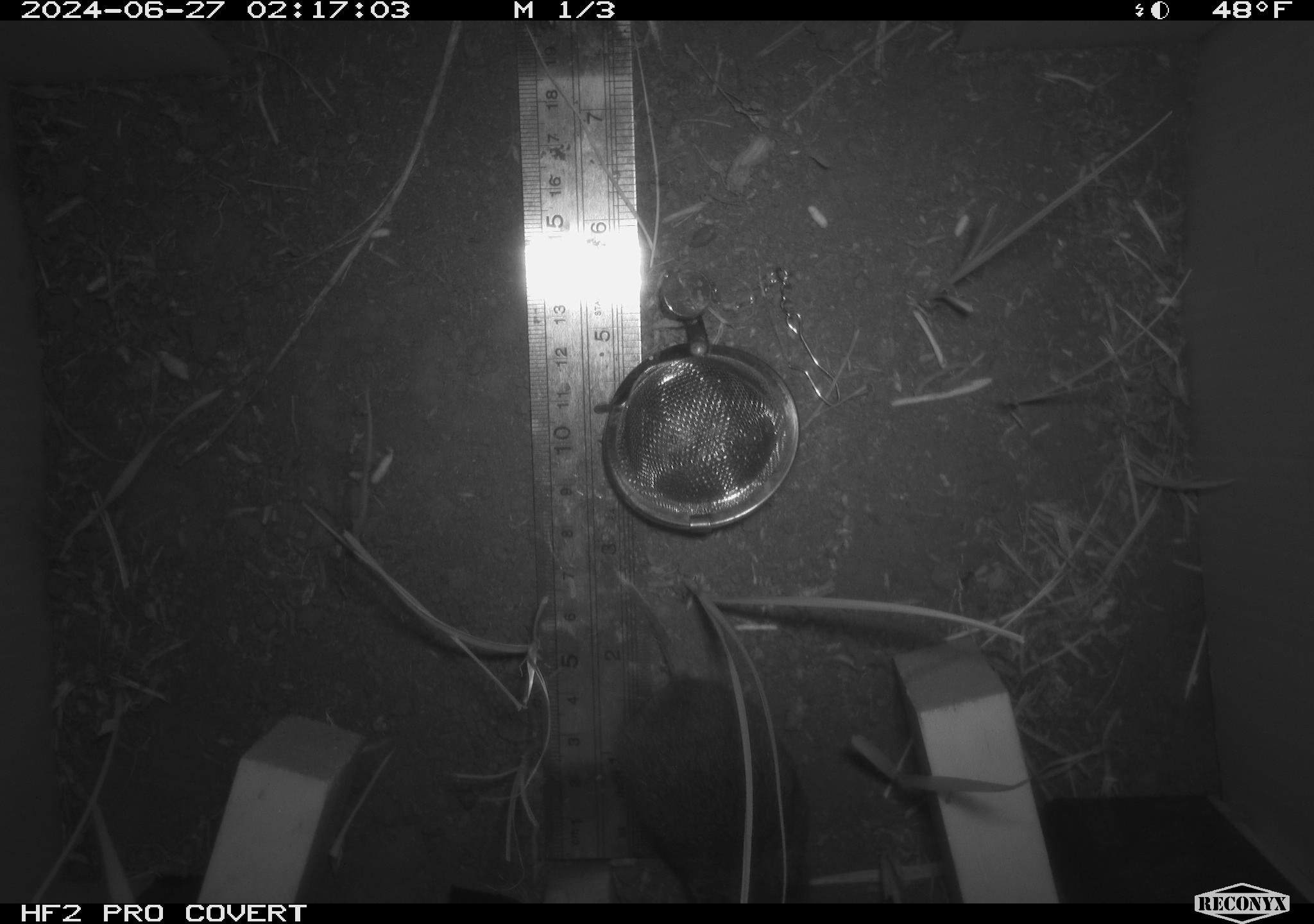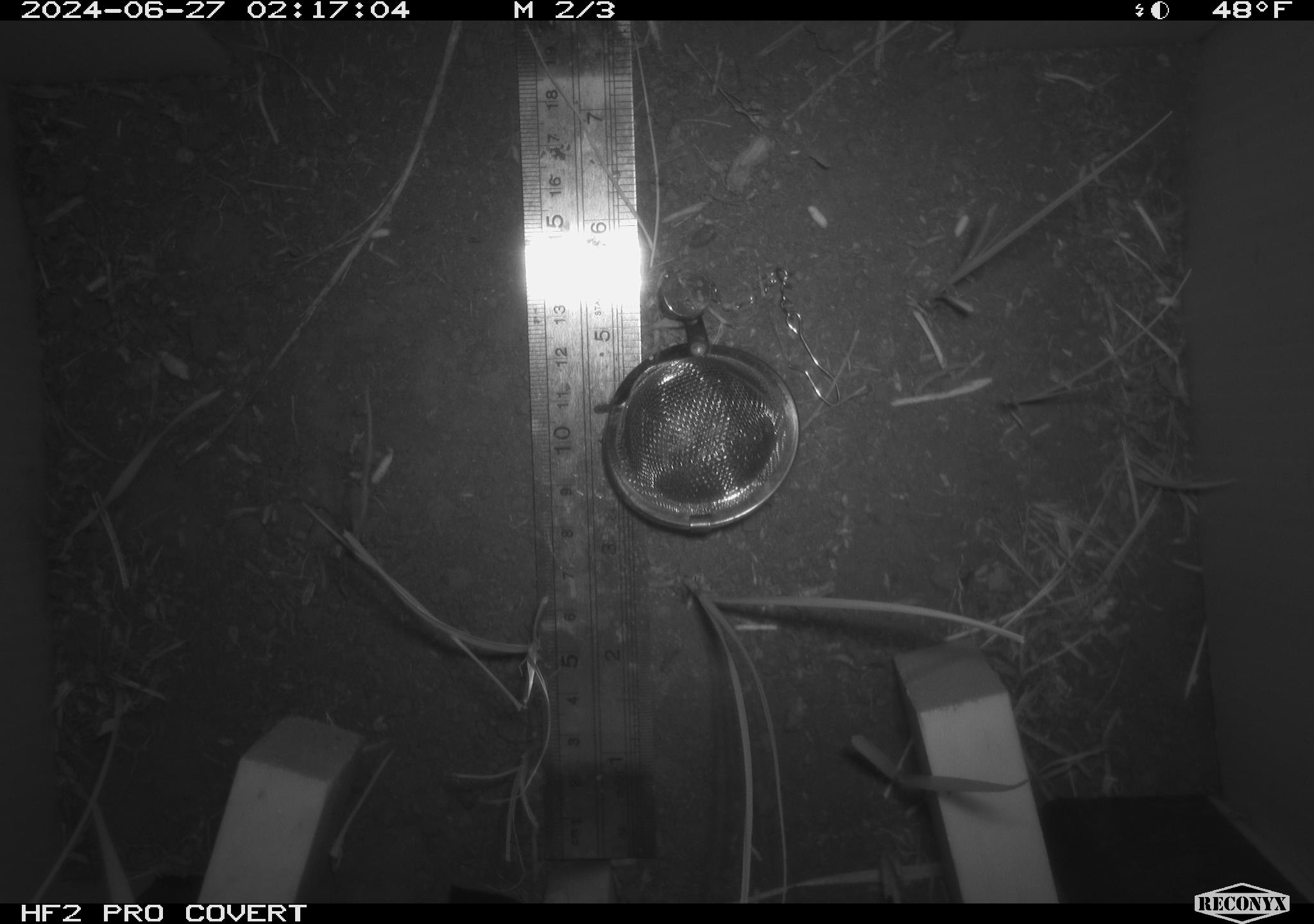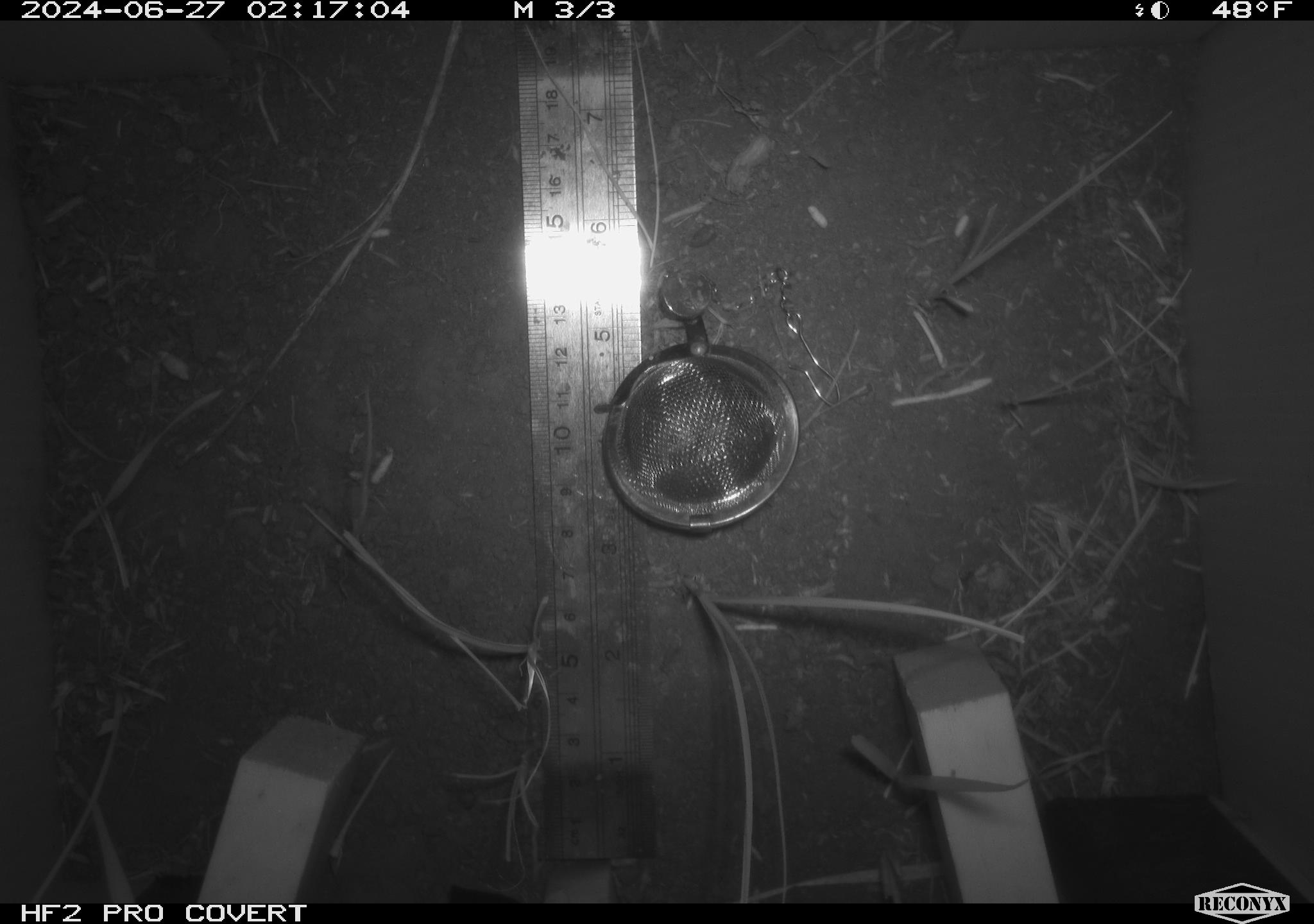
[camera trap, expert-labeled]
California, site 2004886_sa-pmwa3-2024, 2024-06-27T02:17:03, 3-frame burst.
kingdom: Animalia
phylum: Chordata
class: Mammalia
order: Rodentia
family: Cricetidae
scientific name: Arvicolinae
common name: voles, lemmings, and muskrats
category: arvicolinae subfamily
Arvicolinae subfamily (voles, lemmings, and muskrats) (Arvicolinae).